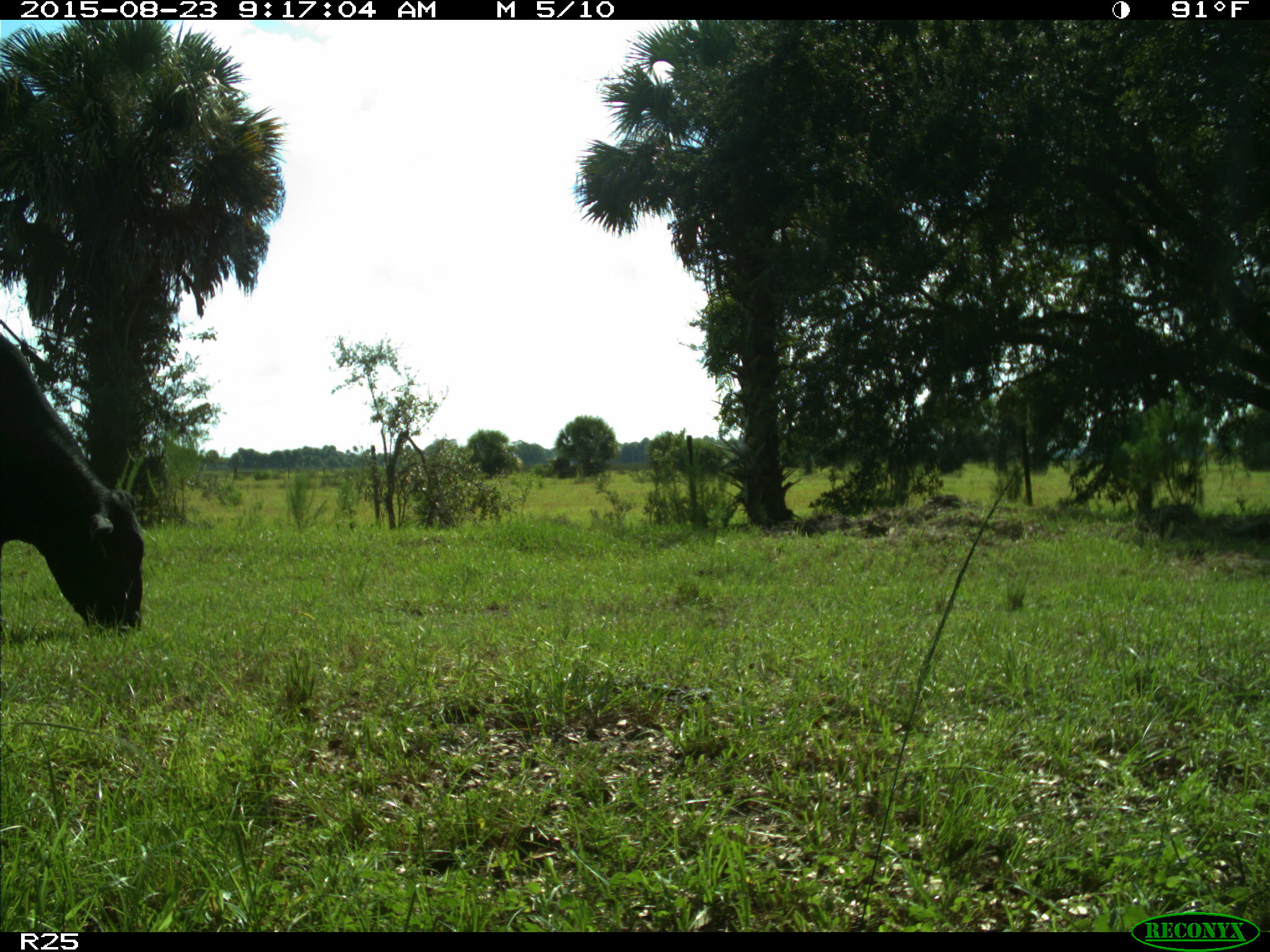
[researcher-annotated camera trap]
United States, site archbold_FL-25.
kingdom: Animalia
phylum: Chordata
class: Mammalia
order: Artiodactyla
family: Bovidae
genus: Bos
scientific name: Bos taurus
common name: domestic cow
Bos taurus (domestic cow).